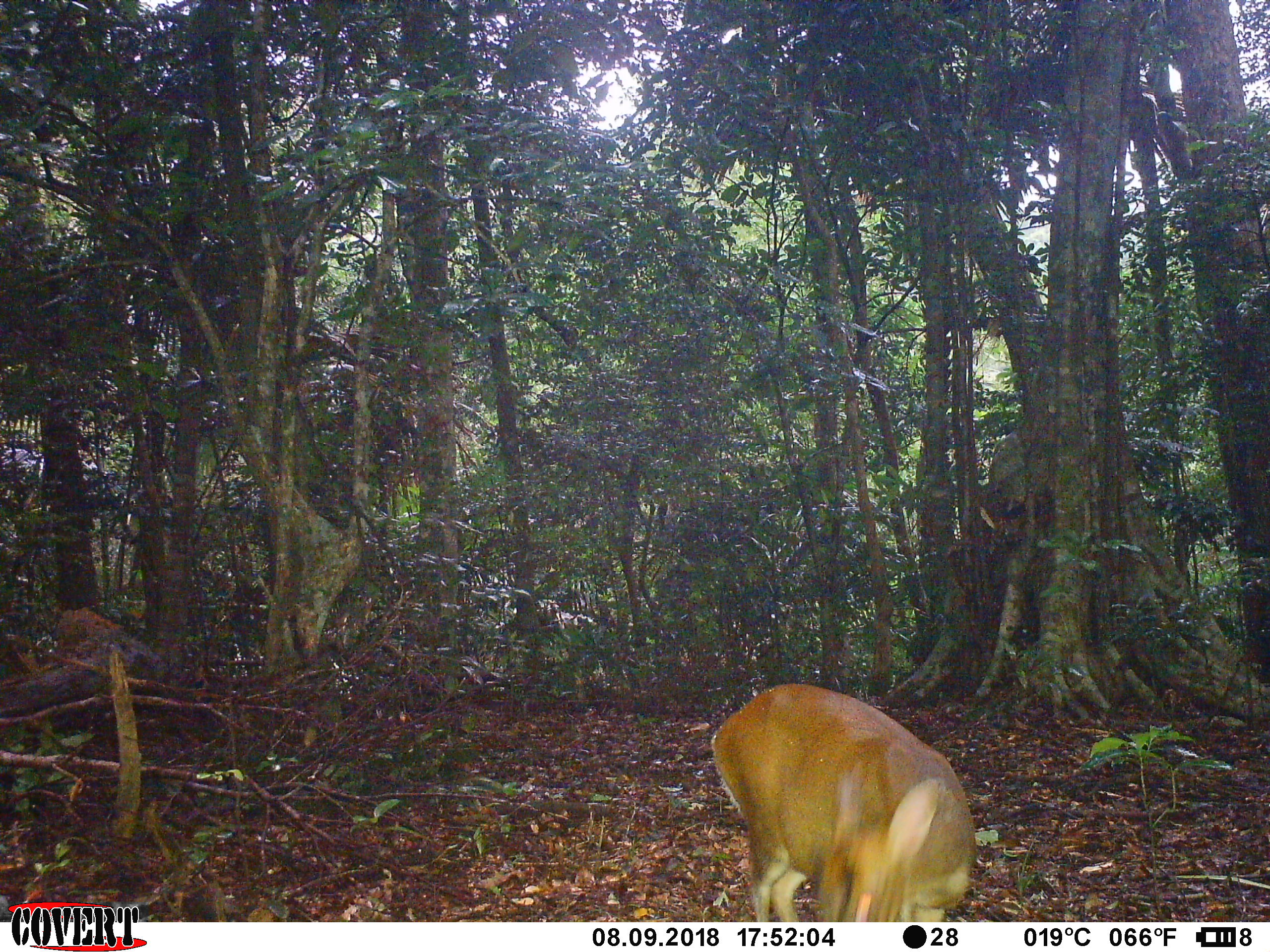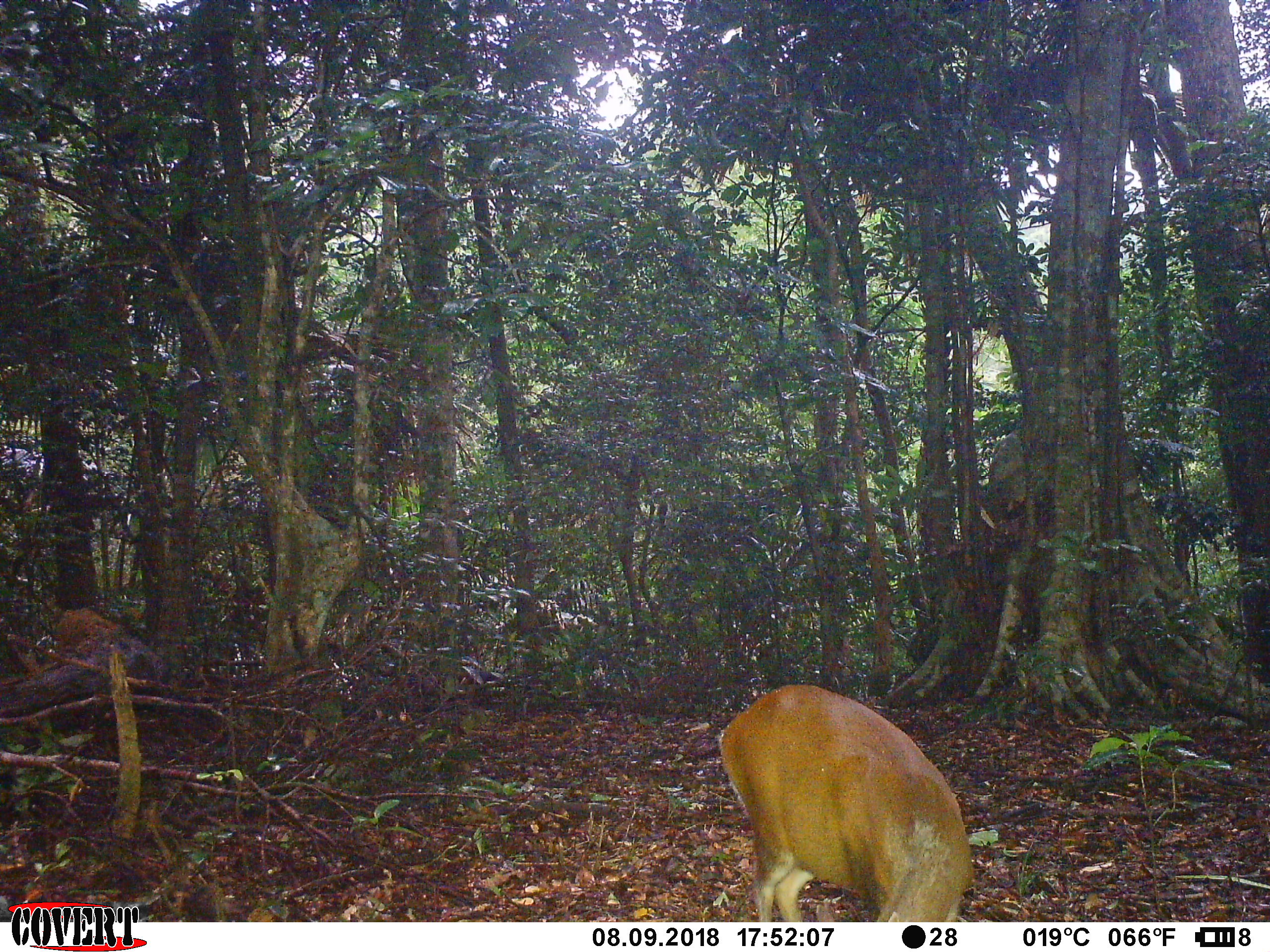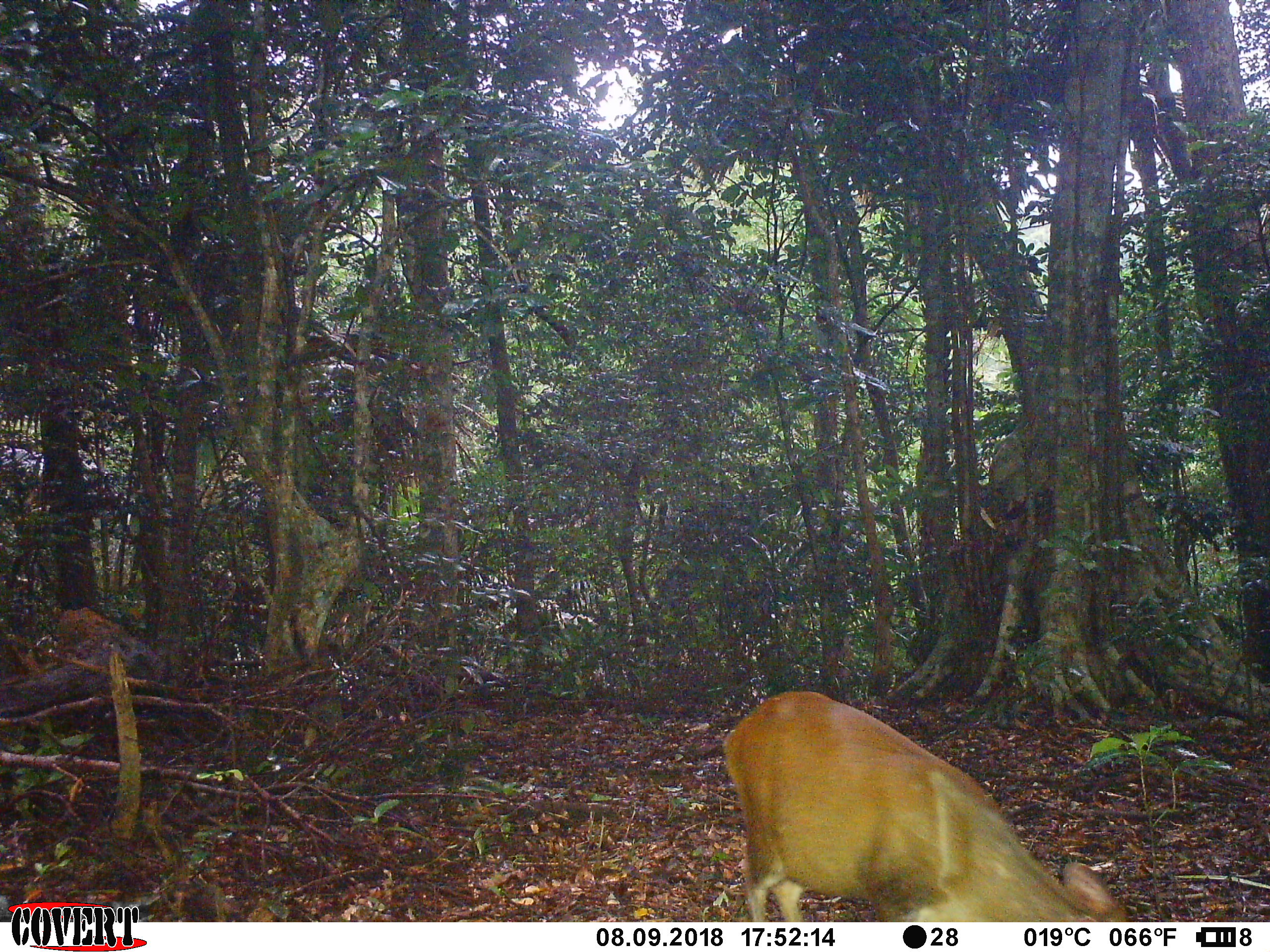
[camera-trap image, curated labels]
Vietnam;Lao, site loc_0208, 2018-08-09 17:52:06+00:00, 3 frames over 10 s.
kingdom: Animalia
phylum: Chordata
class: Mammalia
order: Artiodactyla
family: Cervidae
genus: Muntiacus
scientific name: Muntiacus rooseveltorum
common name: roosevelt's muntjac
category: roosevelts muntjac group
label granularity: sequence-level